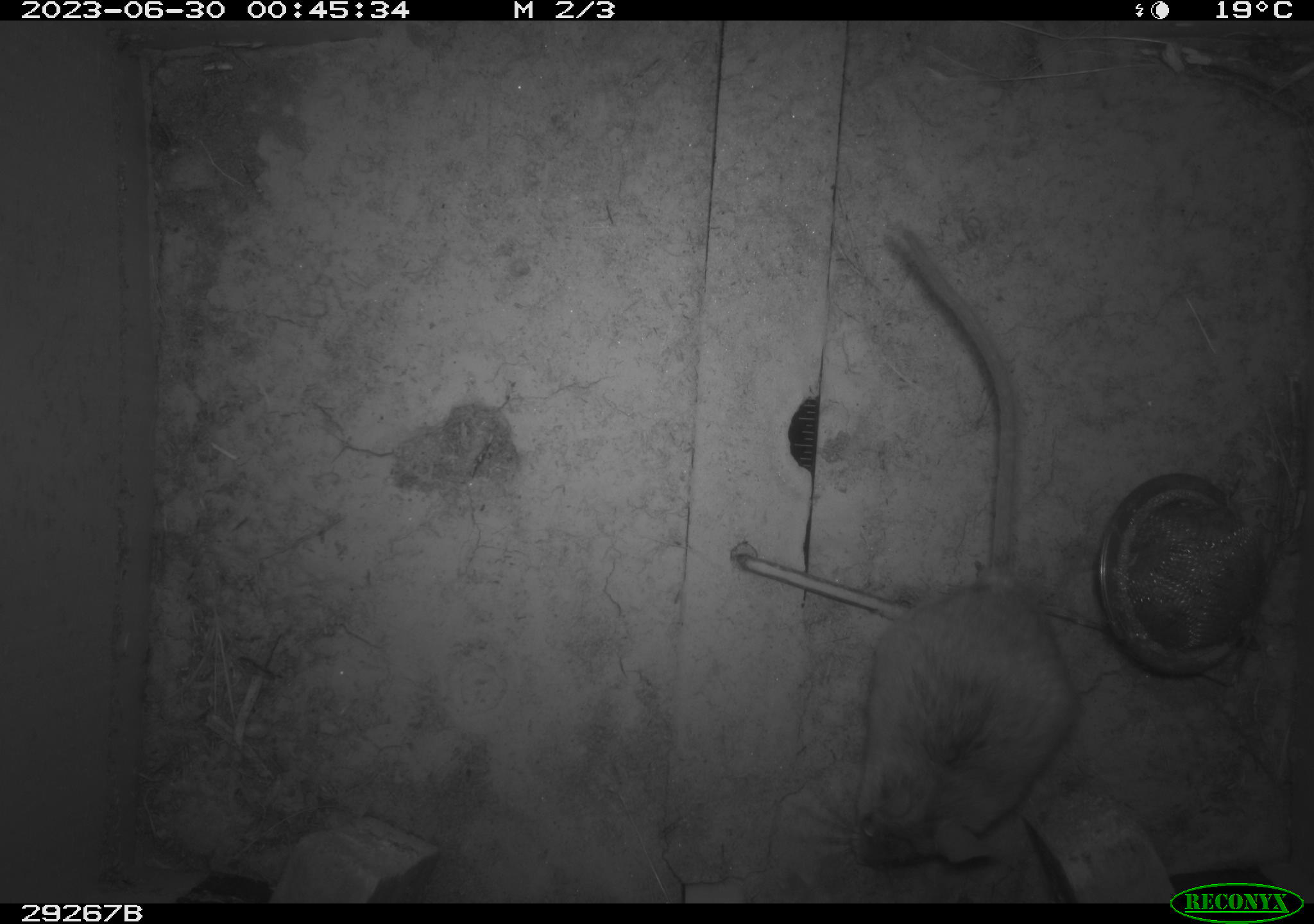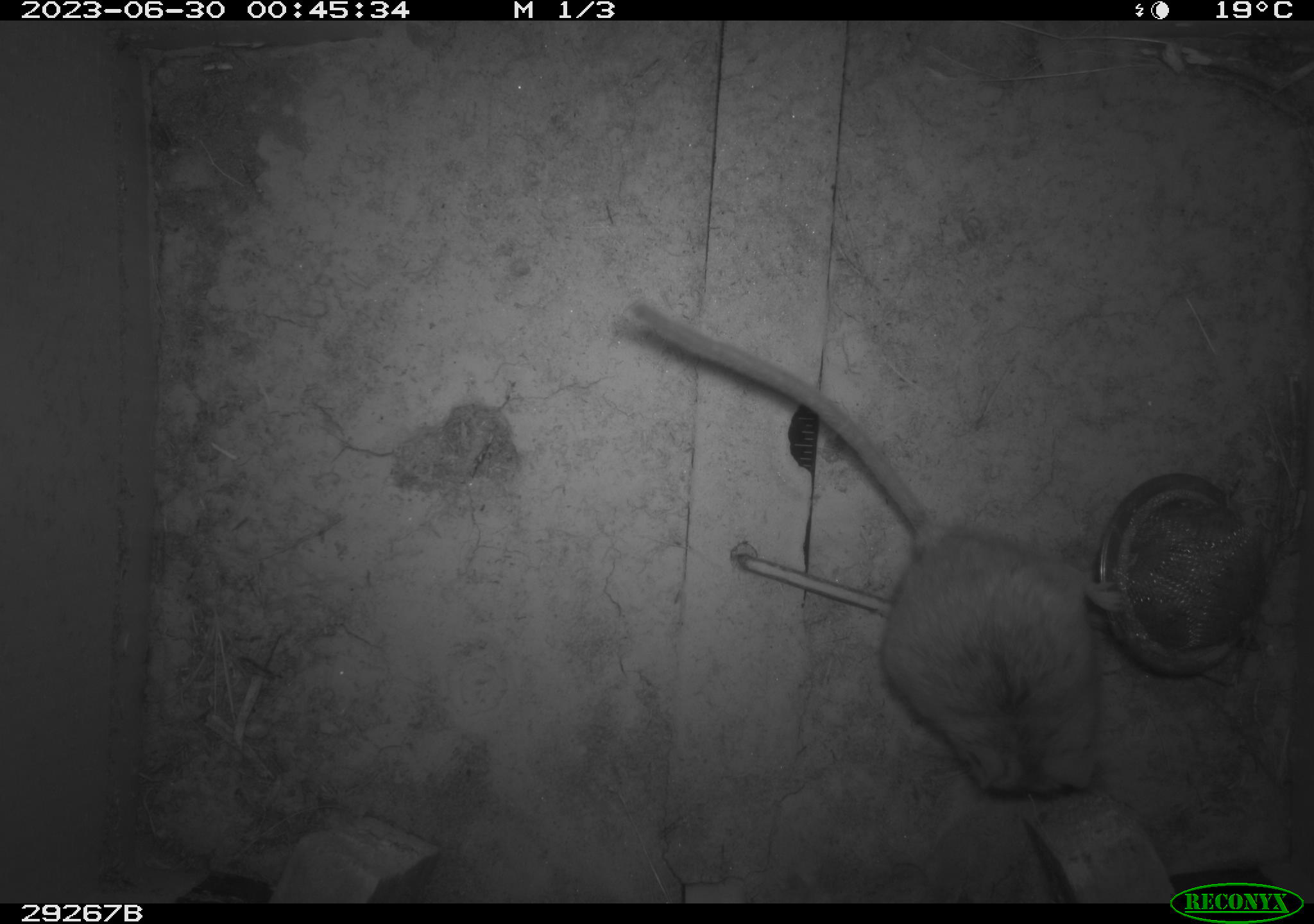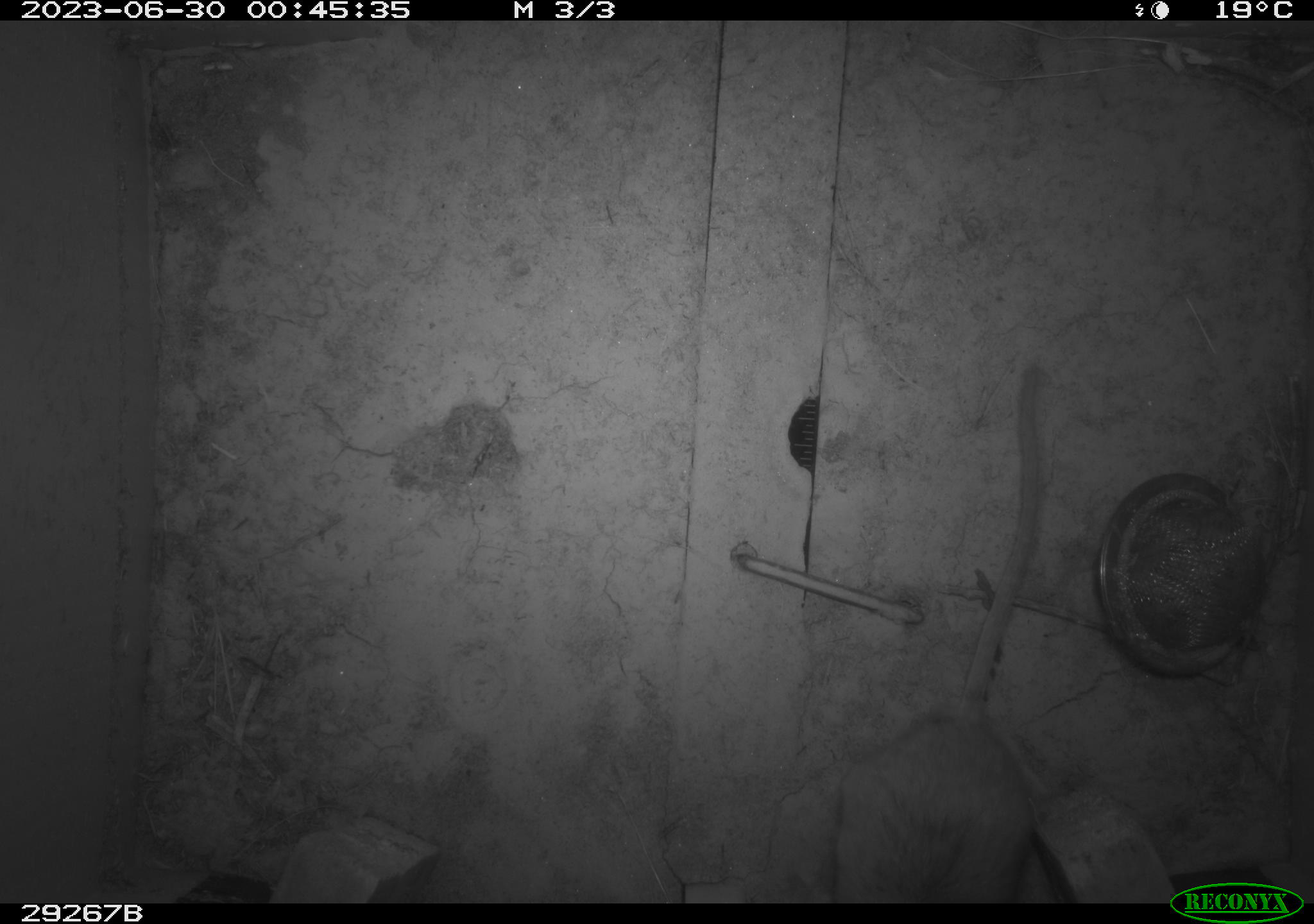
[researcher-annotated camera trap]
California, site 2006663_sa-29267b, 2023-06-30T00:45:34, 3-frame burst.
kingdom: Animalia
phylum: Chordata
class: Mammalia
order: Rodentia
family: Cricetidae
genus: Peromyscus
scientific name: Peromyscus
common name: deer mice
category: peromyscus species